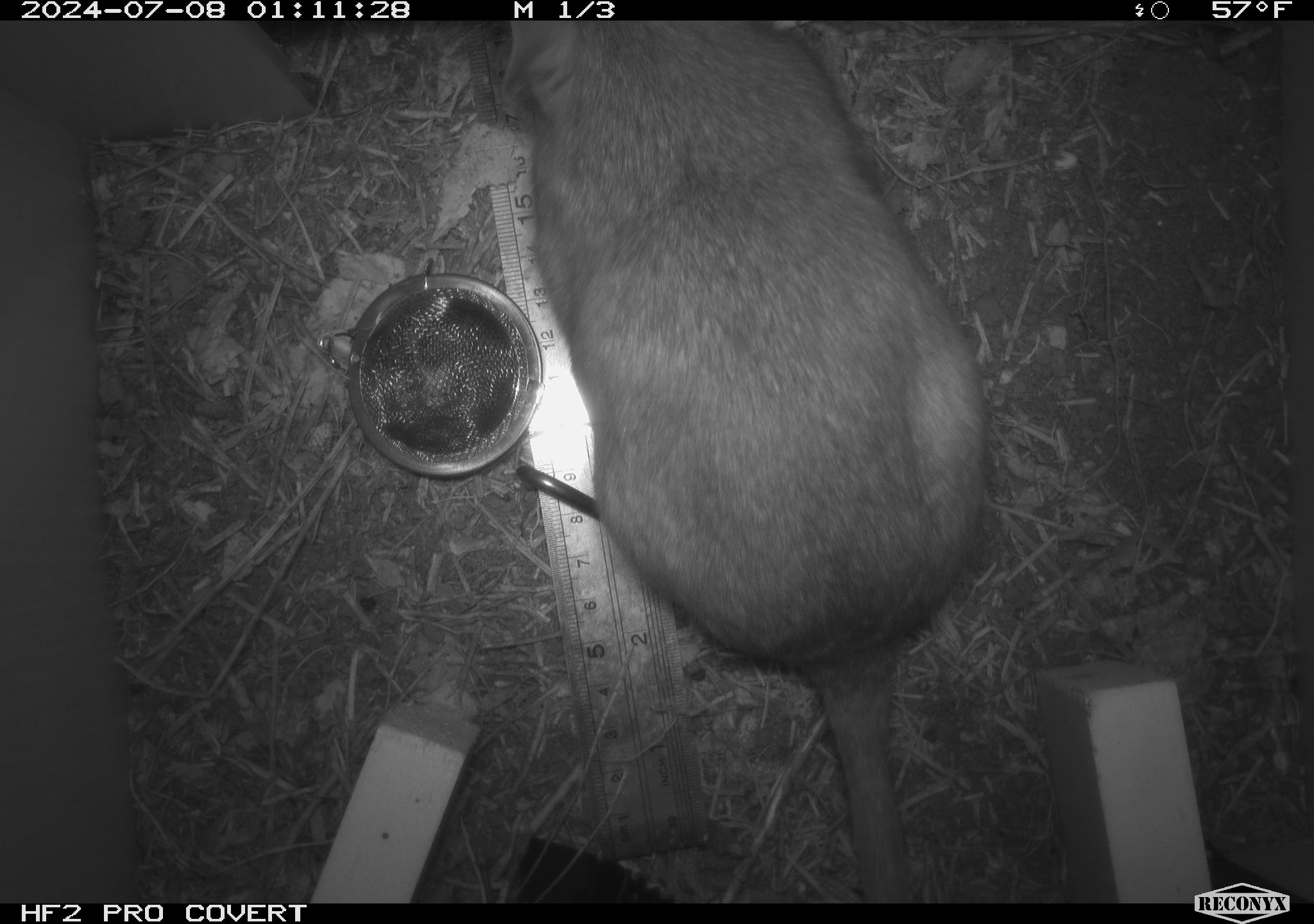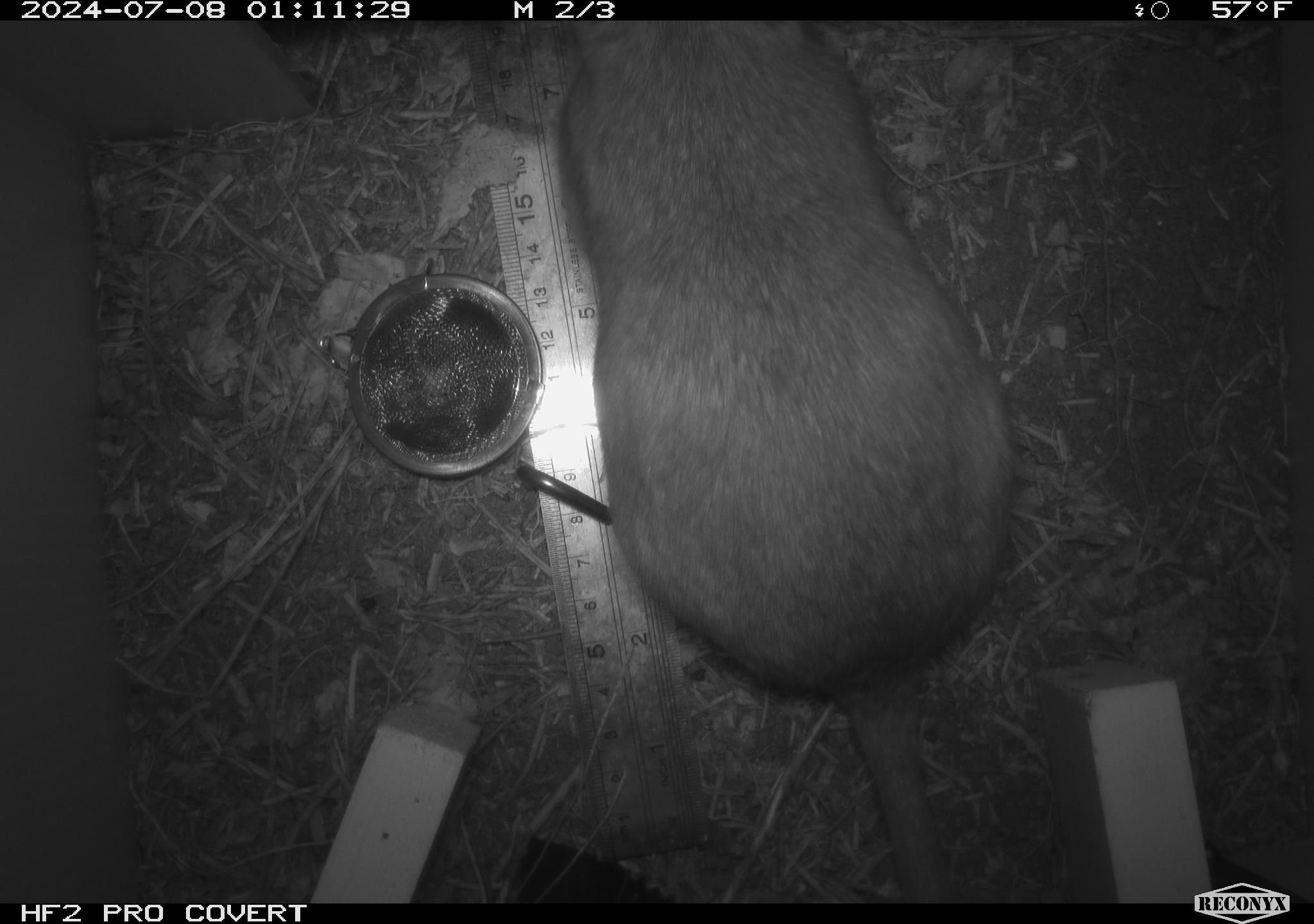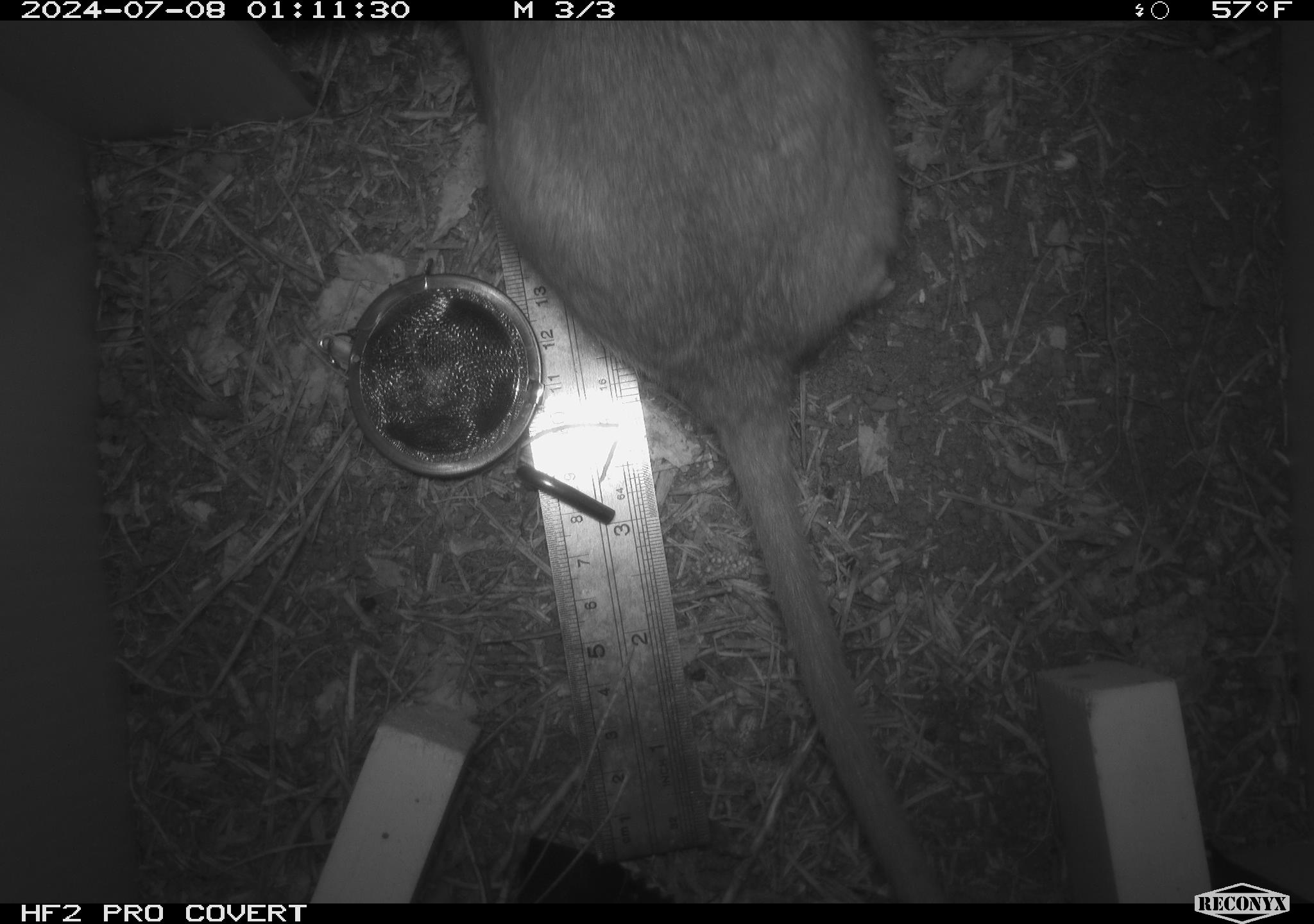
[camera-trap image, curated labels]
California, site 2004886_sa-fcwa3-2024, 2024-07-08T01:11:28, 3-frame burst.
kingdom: Animalia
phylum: Chordata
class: Mammalia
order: Rodentia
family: Cricetidae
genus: Neotoma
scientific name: Neotoma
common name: pack rat or woodrat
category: neotoma species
Neotoma species (pack rat or woodrat) (Neotoma).